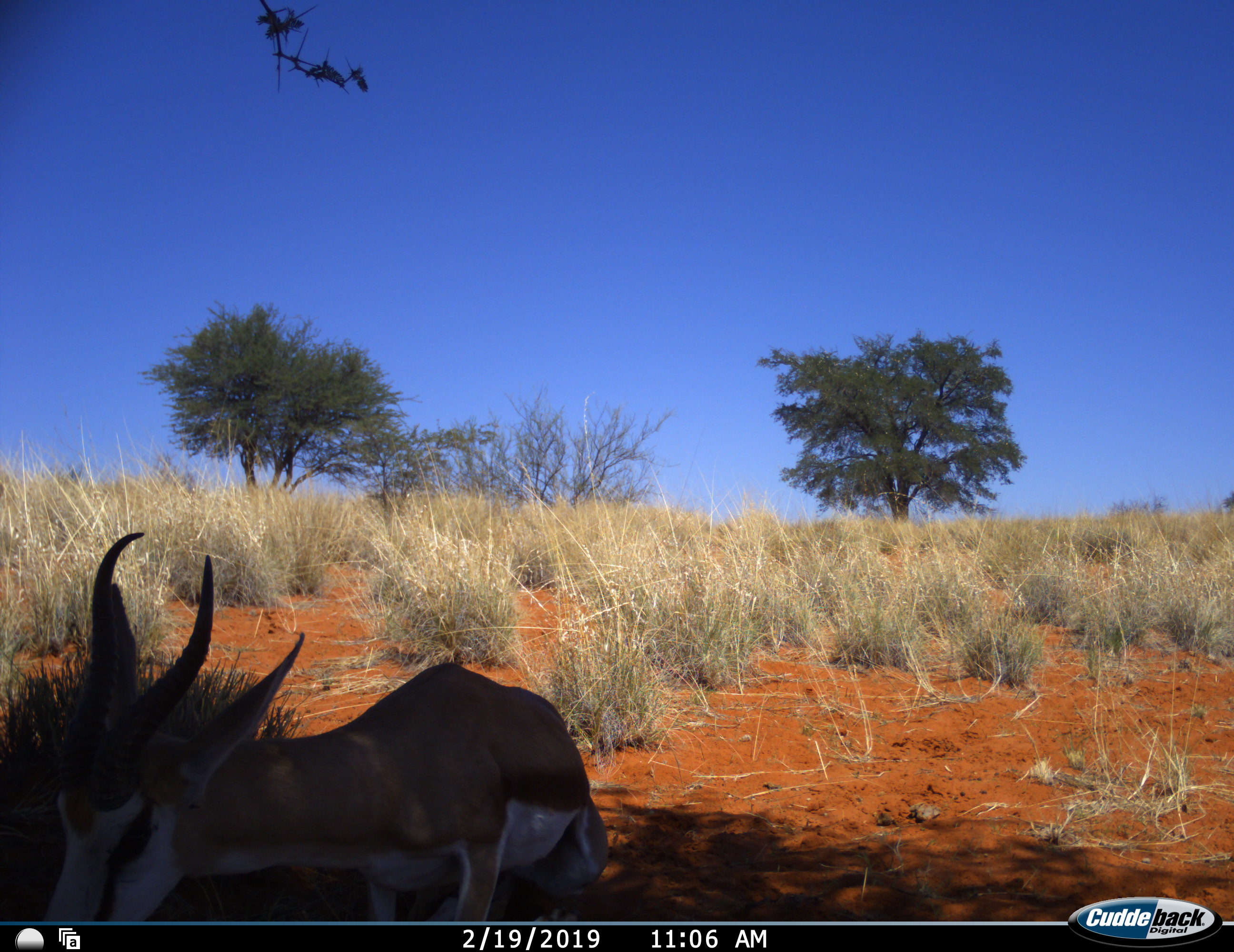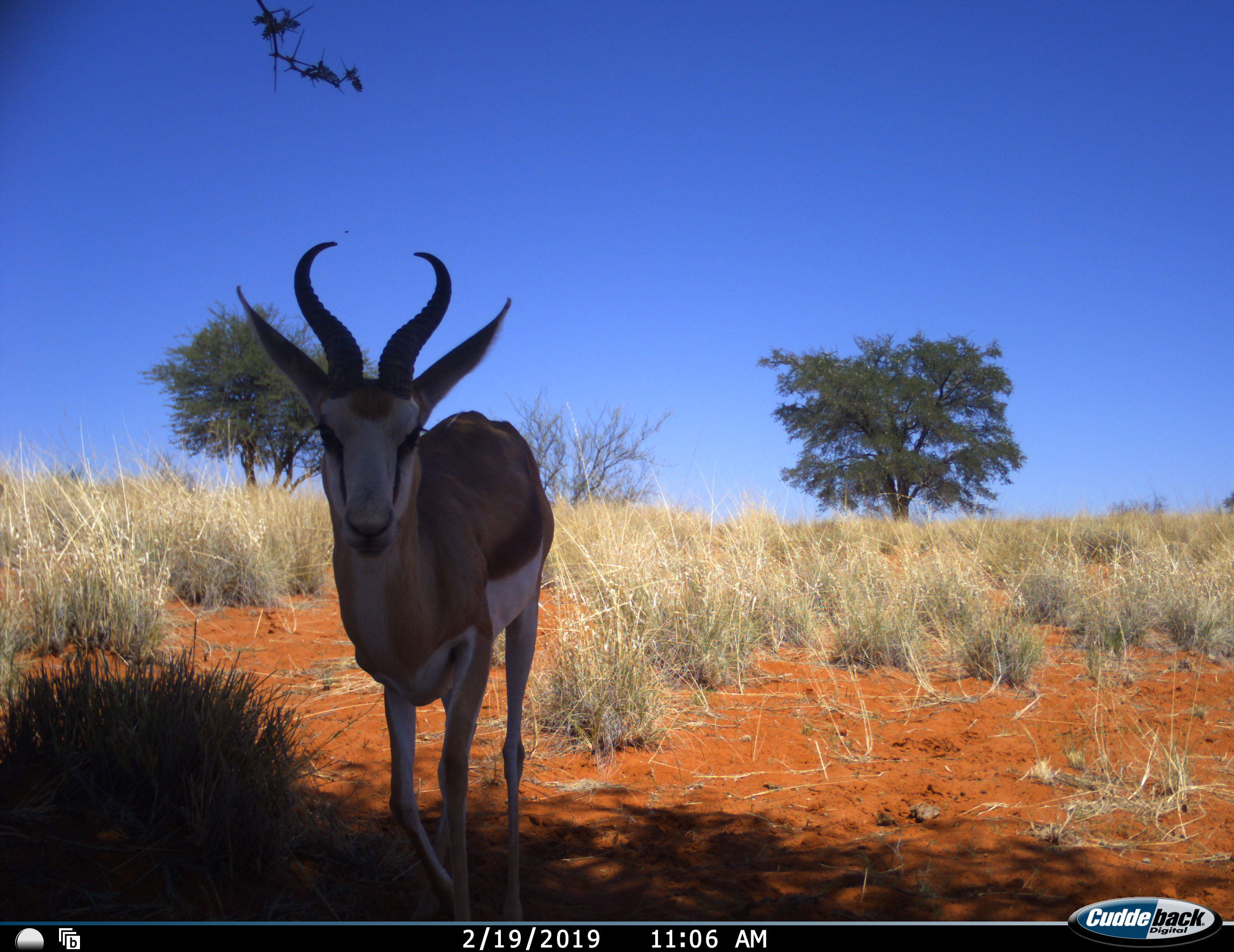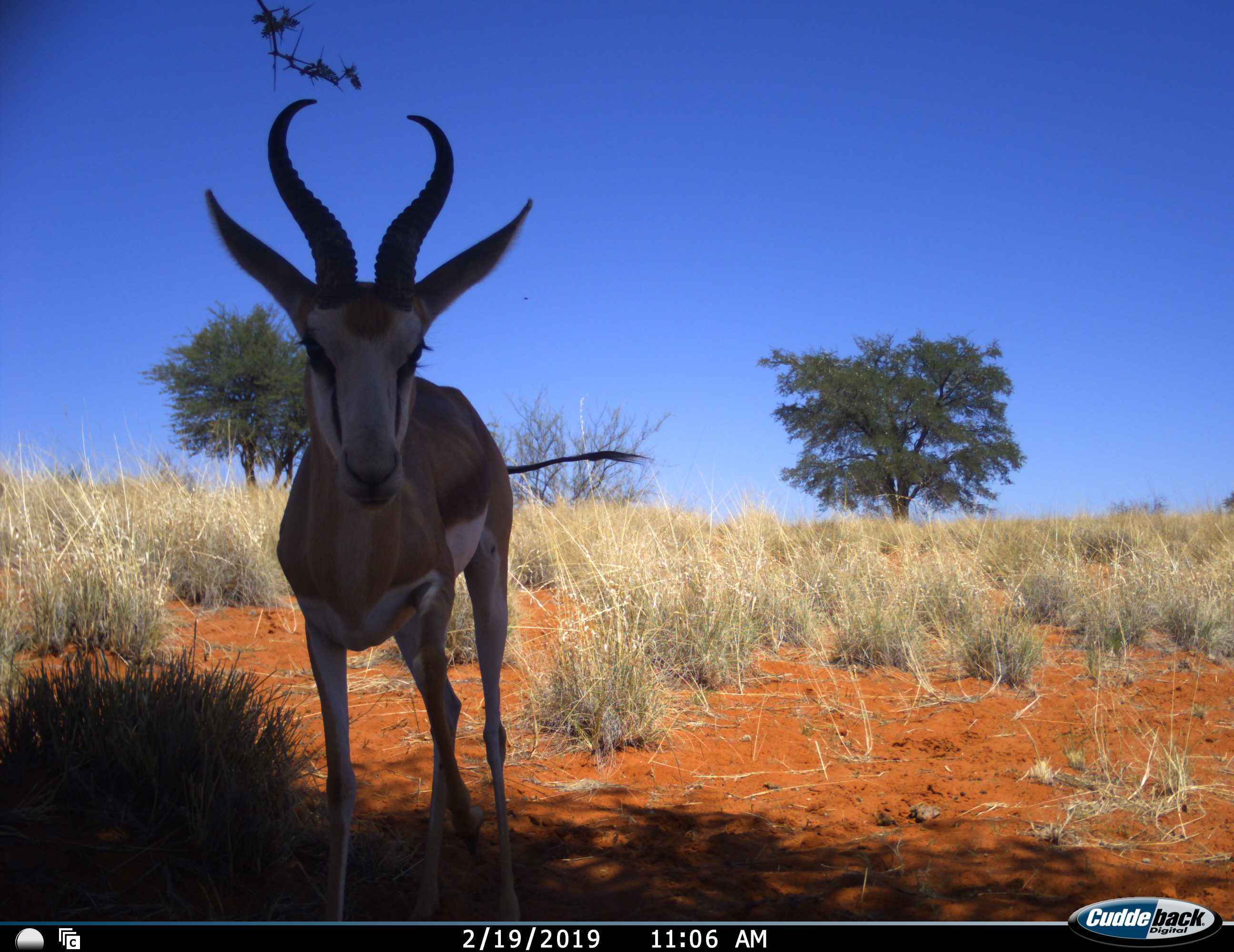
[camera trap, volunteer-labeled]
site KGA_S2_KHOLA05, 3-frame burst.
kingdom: Animalia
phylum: Chordata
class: Mammalia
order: Artiodactyla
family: Bovidae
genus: Antidorcas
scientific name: Antidorcas marsupialis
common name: springbok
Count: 1.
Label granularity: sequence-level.